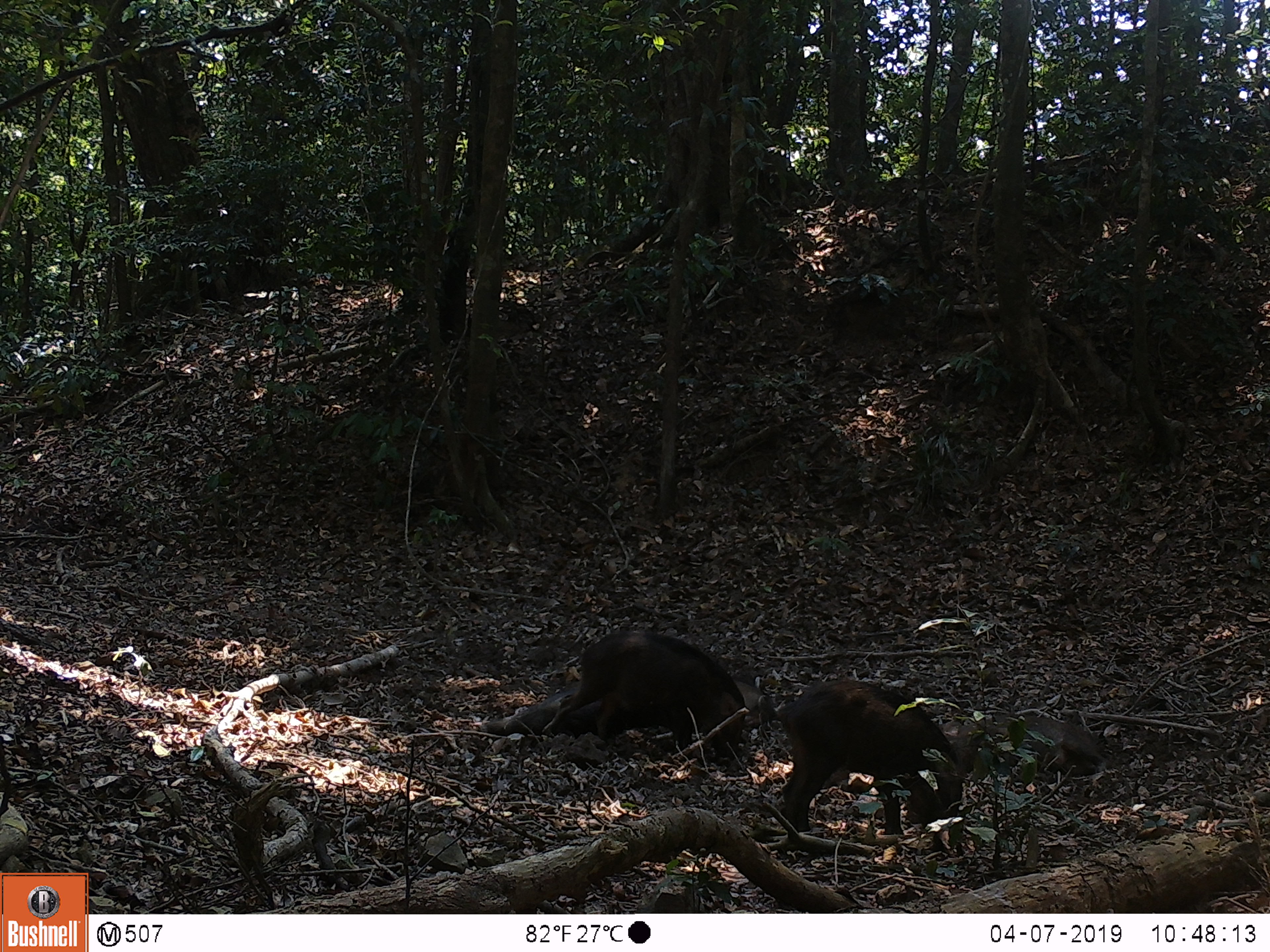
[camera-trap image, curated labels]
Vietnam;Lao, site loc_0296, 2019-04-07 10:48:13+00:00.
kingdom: Animalia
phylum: Chordata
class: Mammalia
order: Artiodactyla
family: Suidae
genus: Sus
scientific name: Sus scrofa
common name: eurasian wild pig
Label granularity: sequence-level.